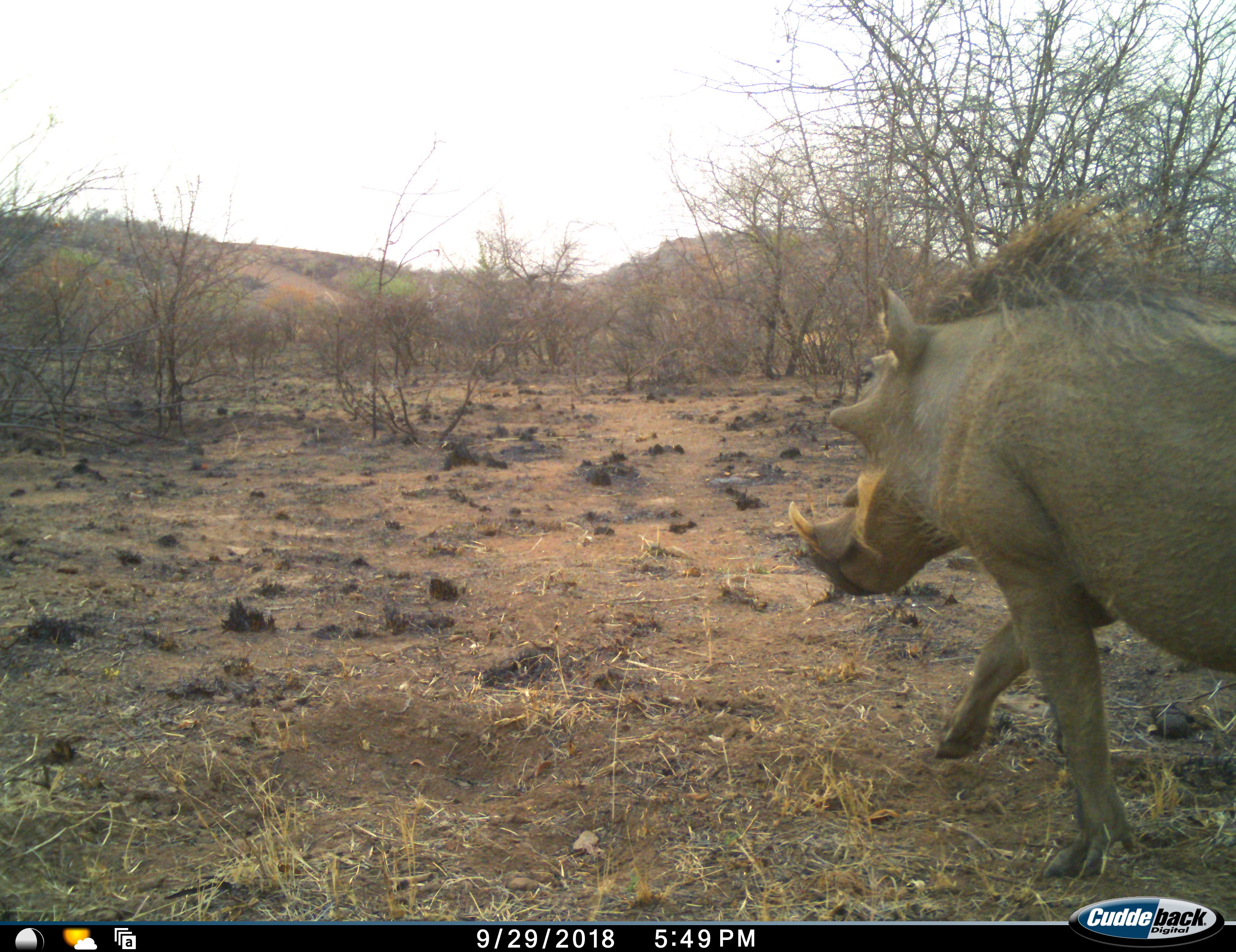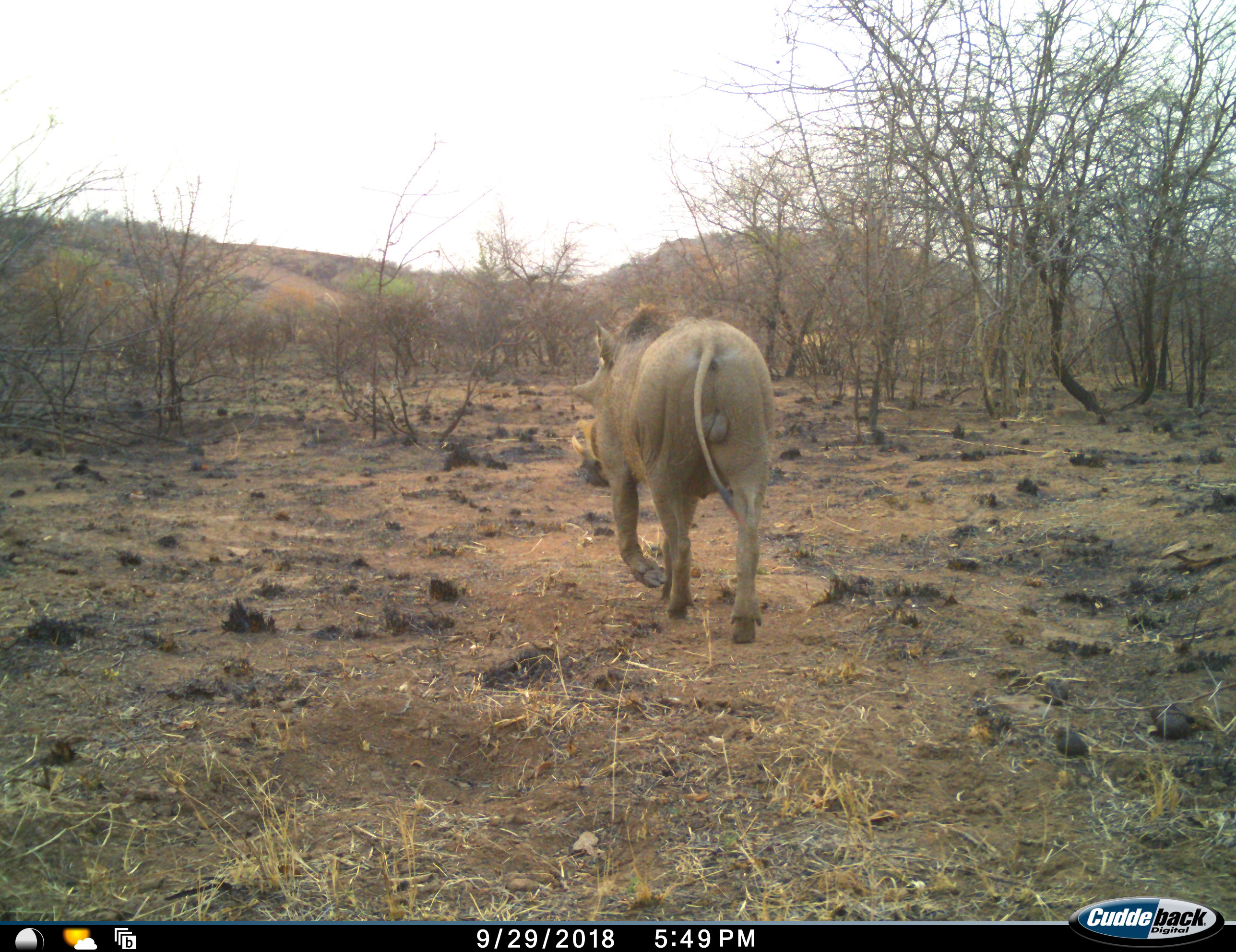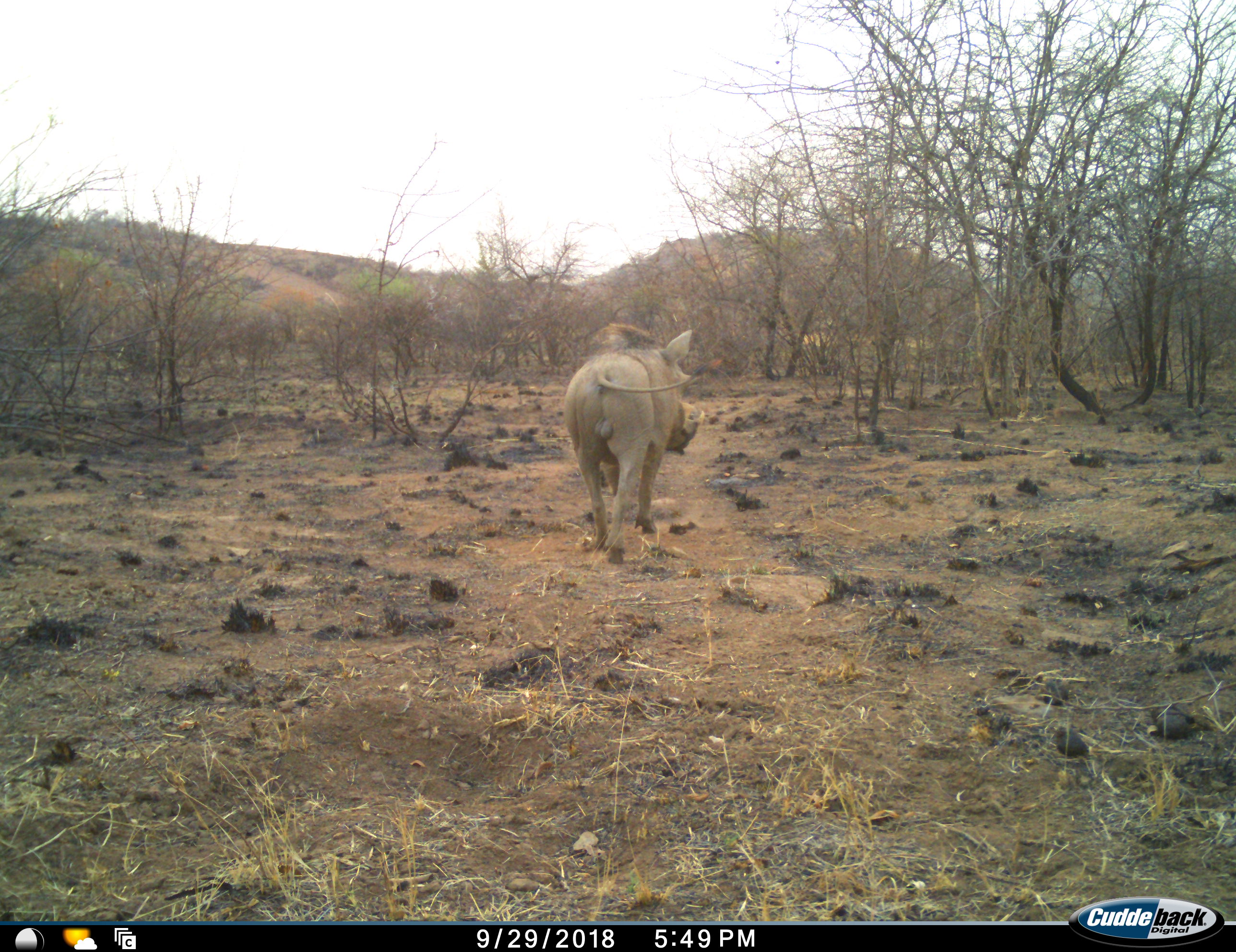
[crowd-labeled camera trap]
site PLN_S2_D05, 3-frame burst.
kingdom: Animalia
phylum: Chordata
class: Mammalia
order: Artiodactyla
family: Suidae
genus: Phacochoerus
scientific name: Phacochoerus africanus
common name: warthog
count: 1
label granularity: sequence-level